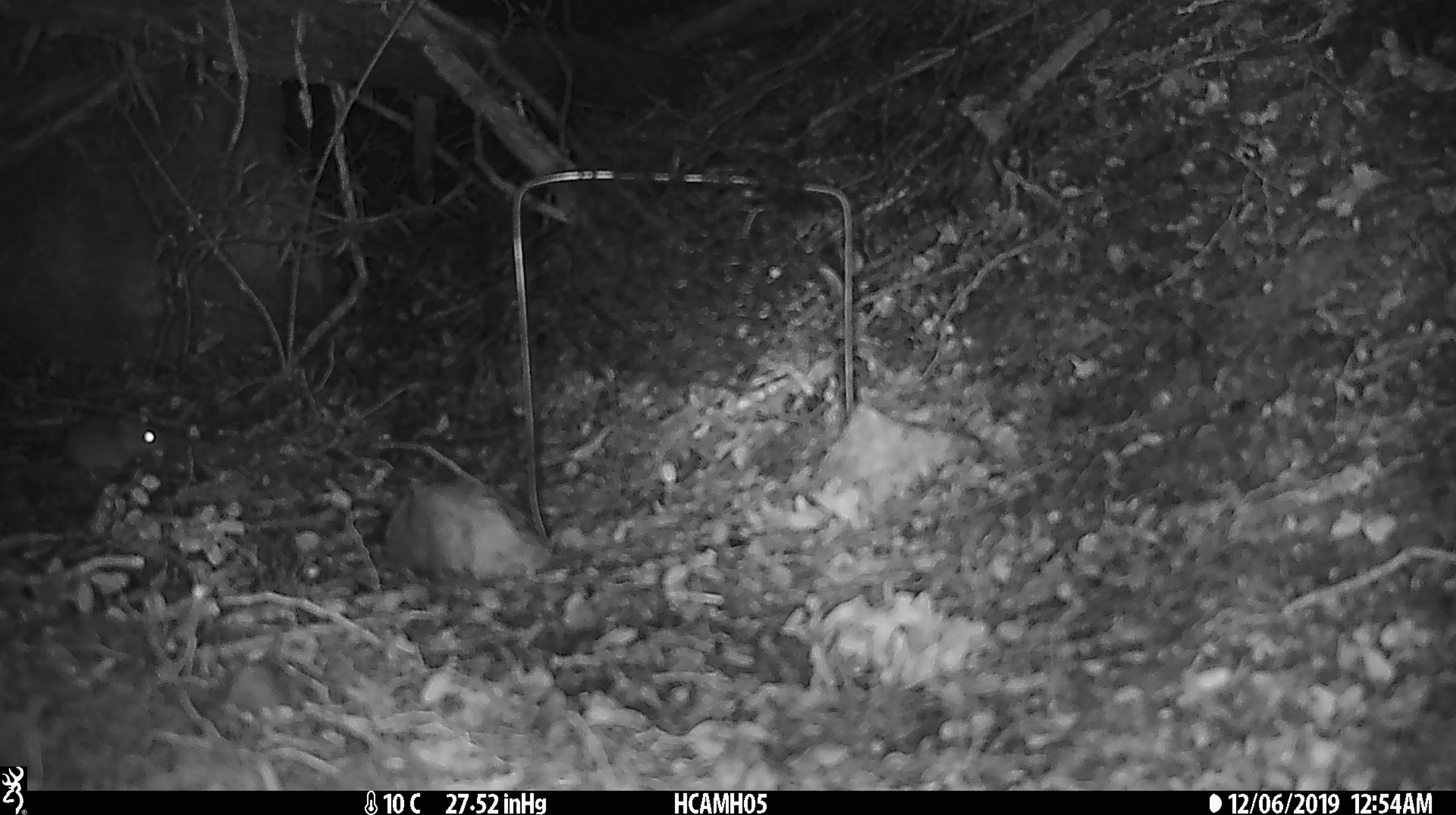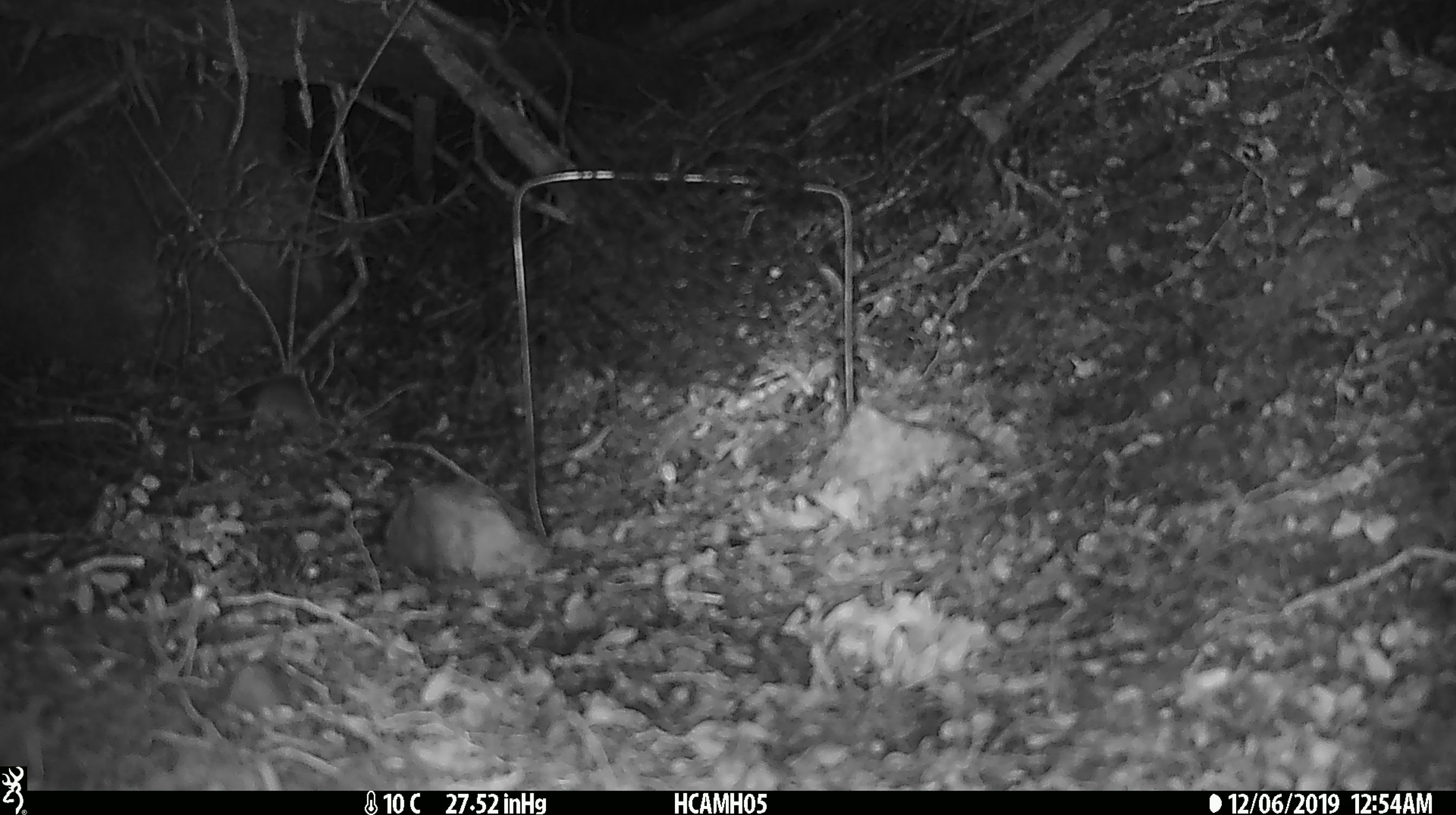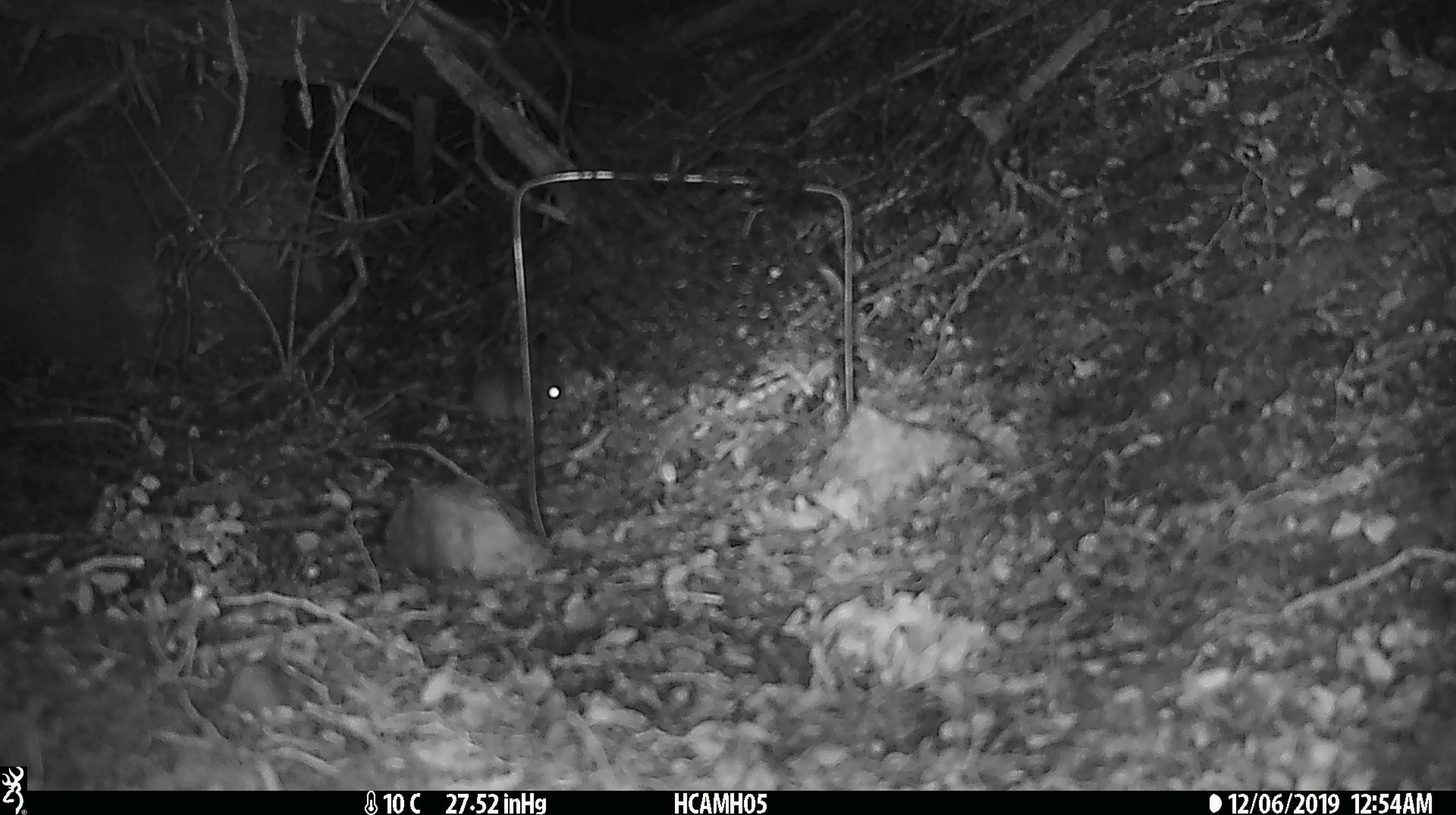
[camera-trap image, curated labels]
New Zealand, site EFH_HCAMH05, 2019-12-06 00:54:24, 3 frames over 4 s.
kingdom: Animalia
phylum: Chordata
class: Mammalia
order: Rodentia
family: Muridae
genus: Mus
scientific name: Mus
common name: mouse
Mouse (Mus).